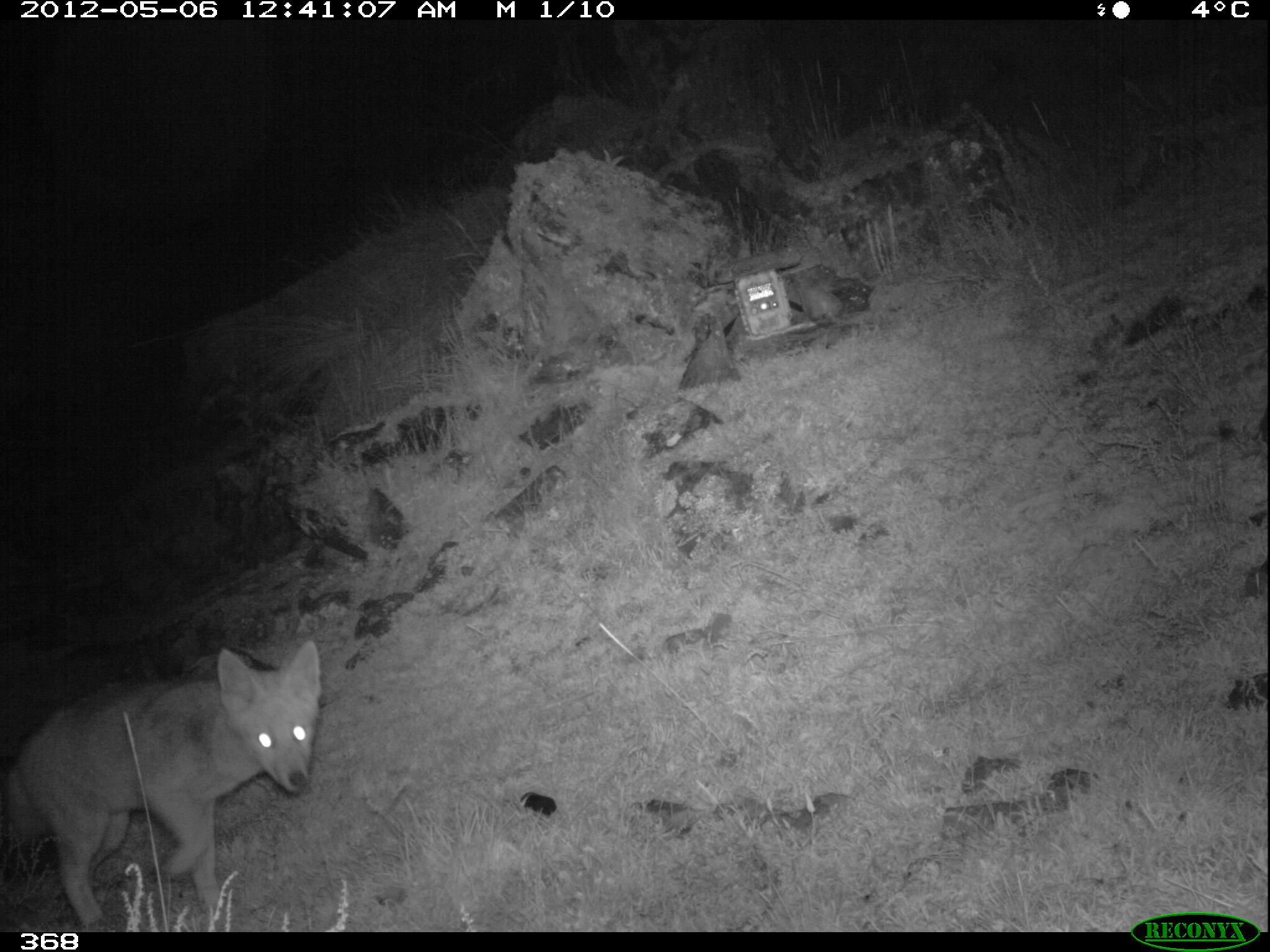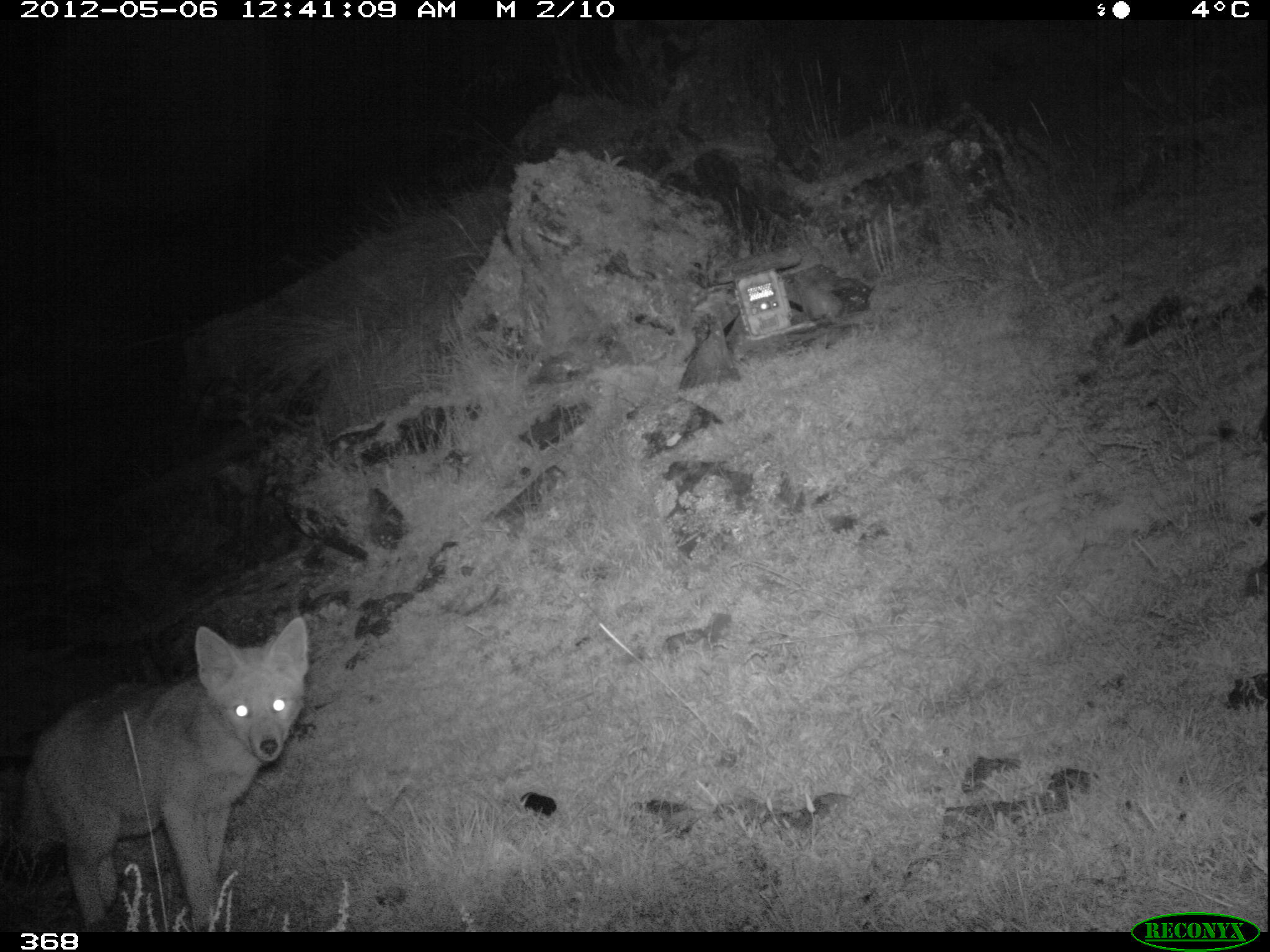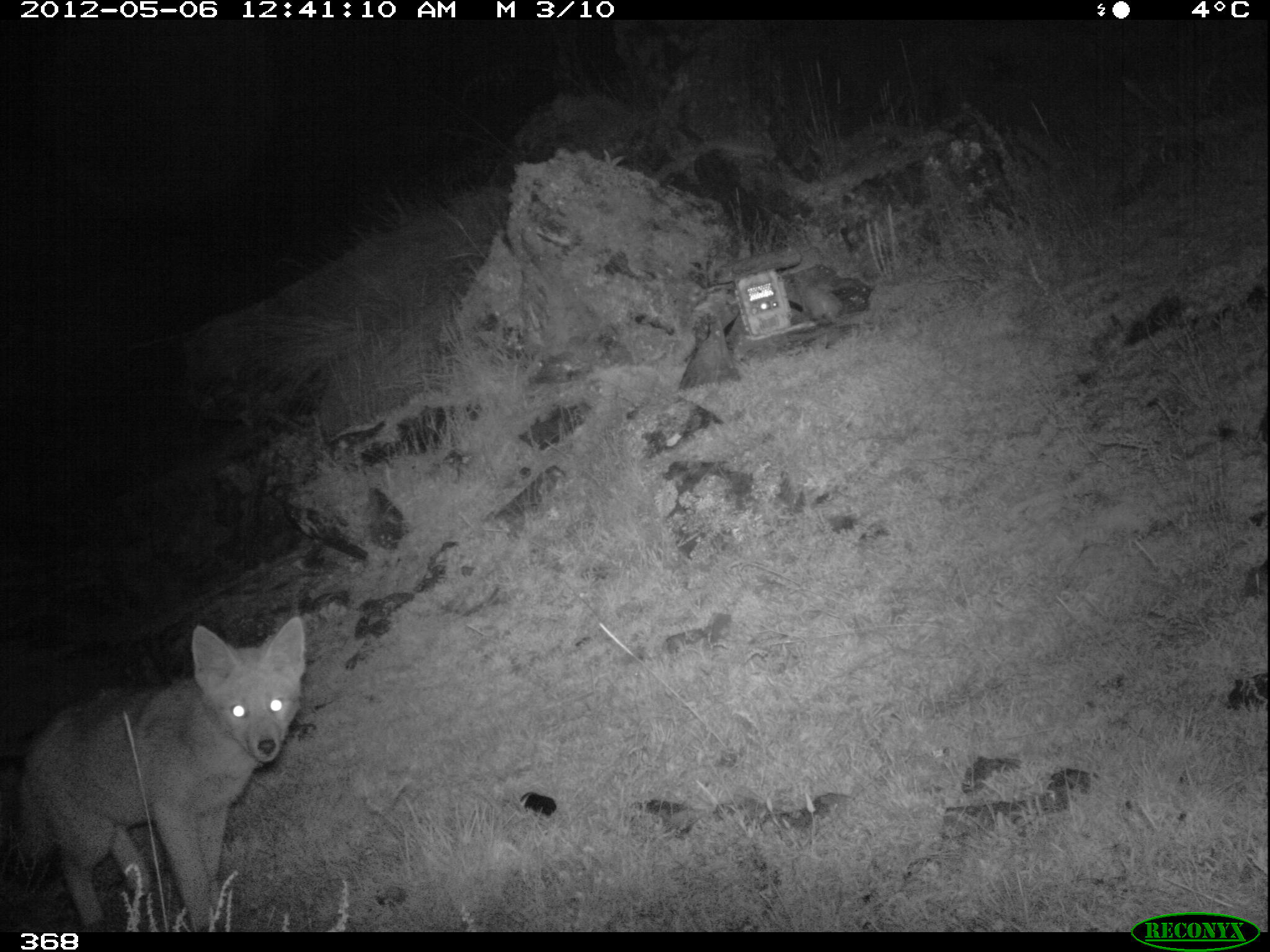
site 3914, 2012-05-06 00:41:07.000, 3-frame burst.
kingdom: Animalia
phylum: Chordata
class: Mammalia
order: Carnivora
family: Canidae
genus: Lycalopex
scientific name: Lycalopex culpaeus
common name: culpeo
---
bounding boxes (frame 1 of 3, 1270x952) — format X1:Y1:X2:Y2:
lycalopex culpaeus: 0:640:322:932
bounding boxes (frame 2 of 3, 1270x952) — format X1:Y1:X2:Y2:
lycalopex culpaeus: 0:616:308:932